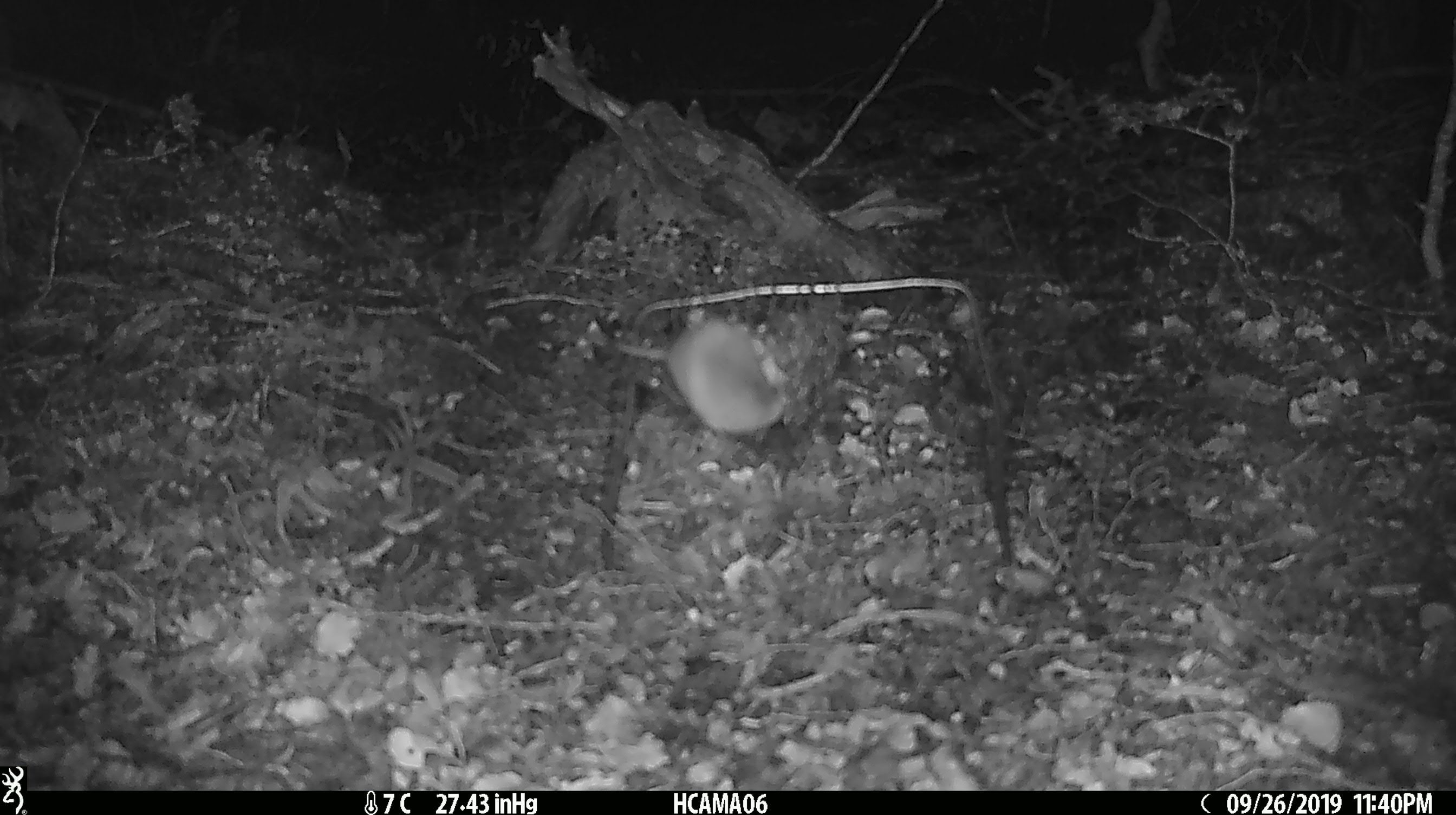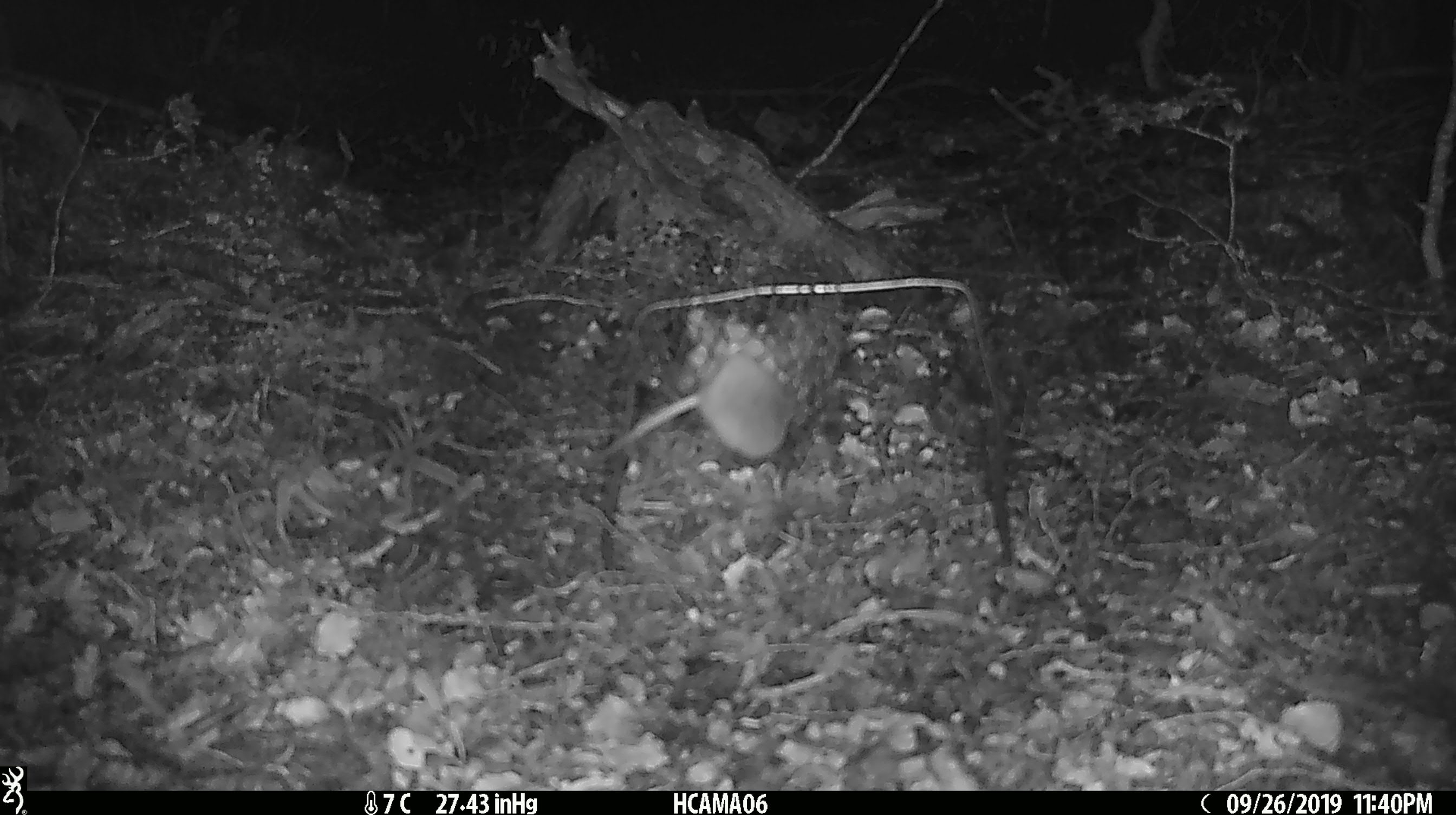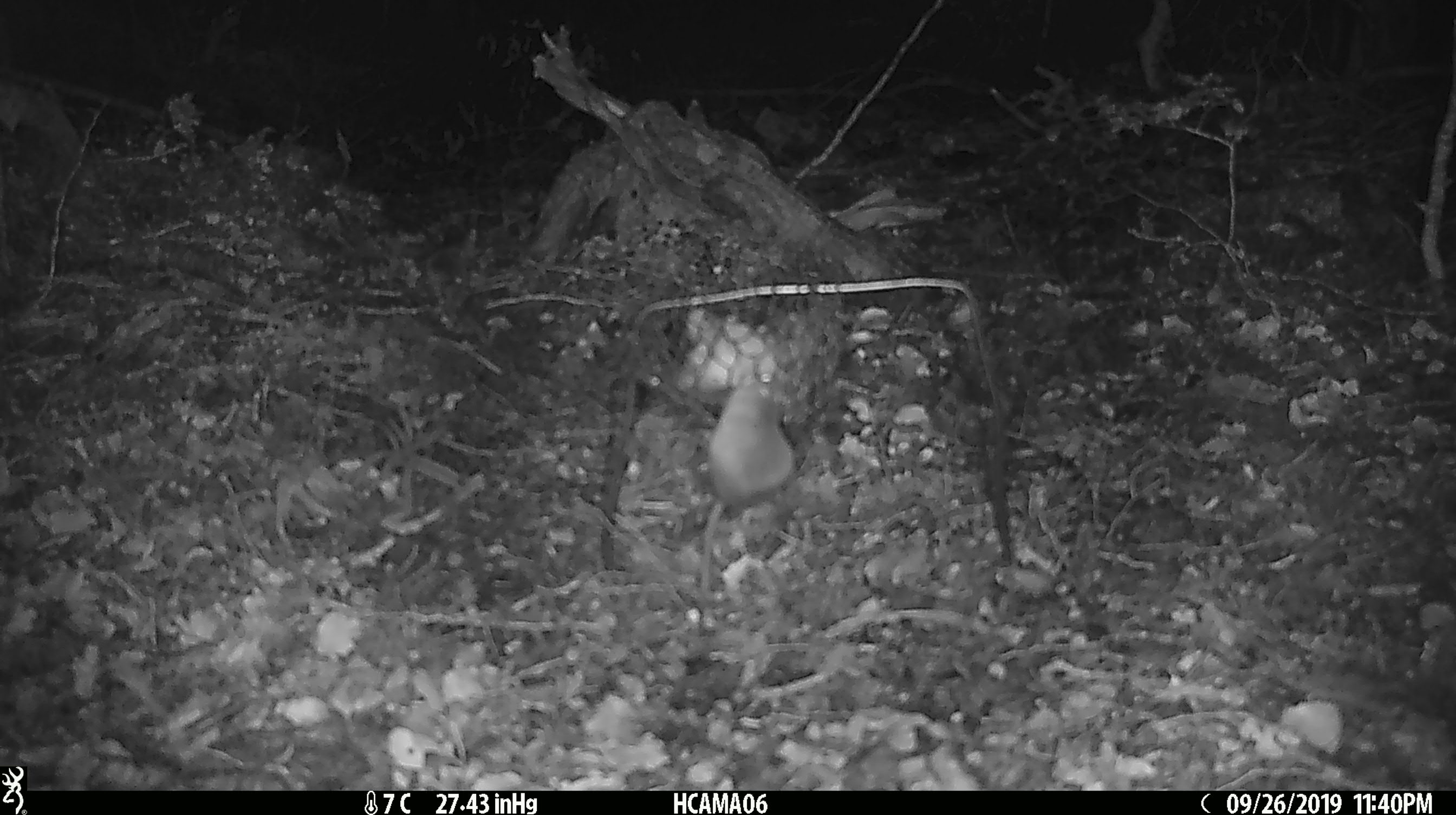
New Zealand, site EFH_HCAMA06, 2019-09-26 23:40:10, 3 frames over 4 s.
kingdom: Animalia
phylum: Chordata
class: Mammalia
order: Rodentia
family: Muridae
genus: Mus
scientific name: Mus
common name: mouse